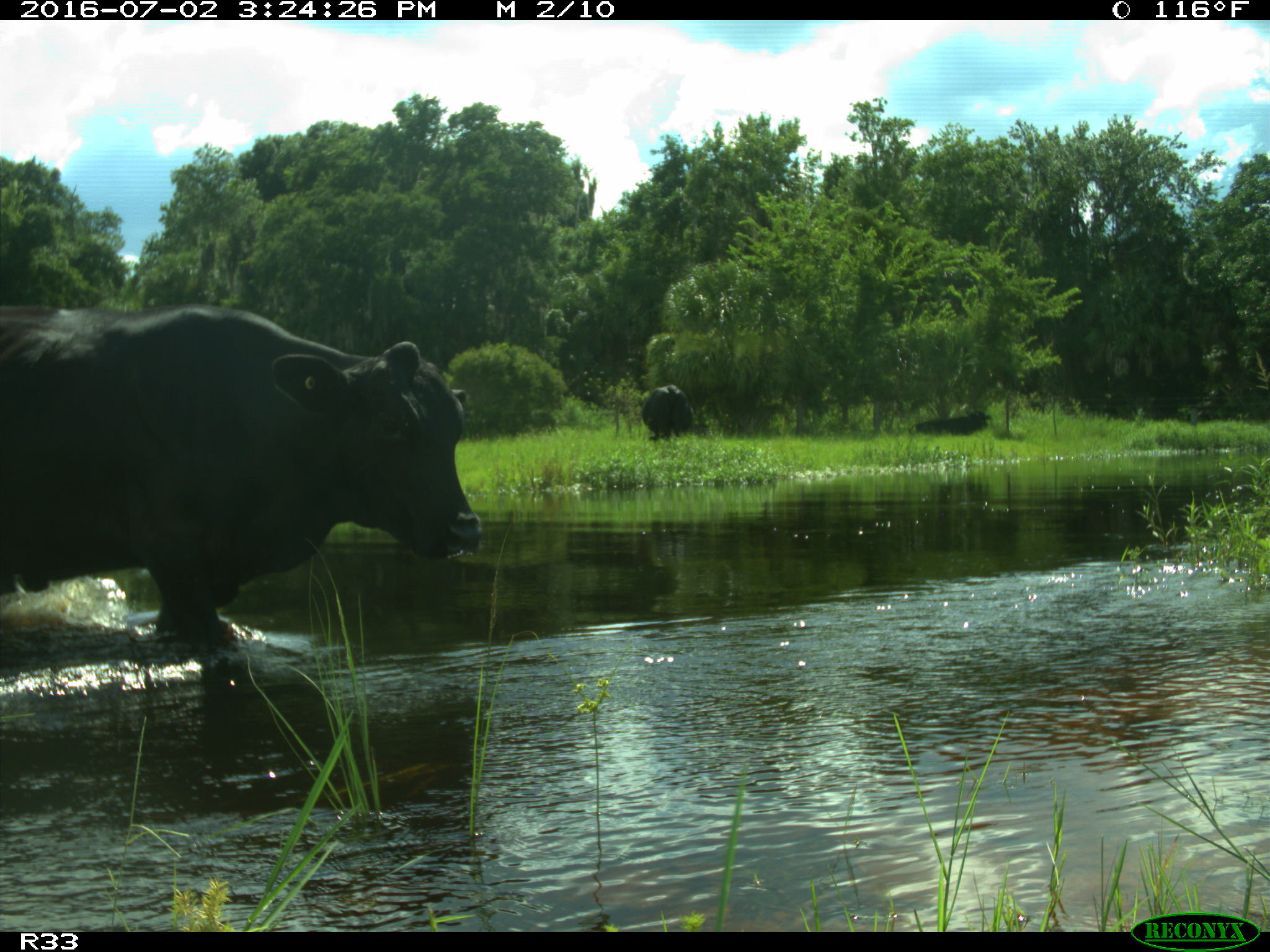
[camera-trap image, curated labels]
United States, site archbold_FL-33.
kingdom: Animalia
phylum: Chordata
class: Mammalia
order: Artiodactyla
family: Bovidae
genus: Bos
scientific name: Bos taurus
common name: domestic cow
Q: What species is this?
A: Bos taurus (domestic cow).